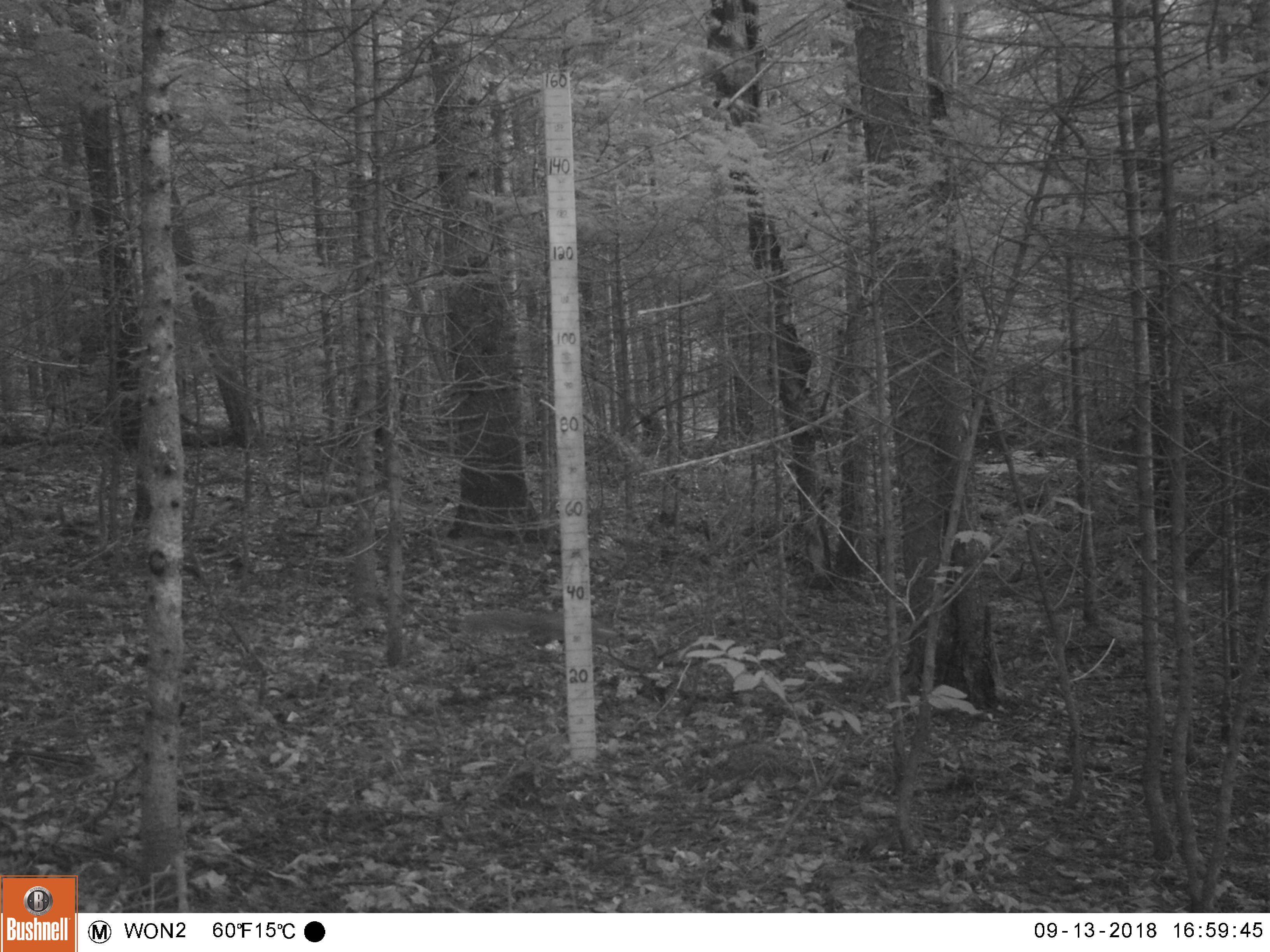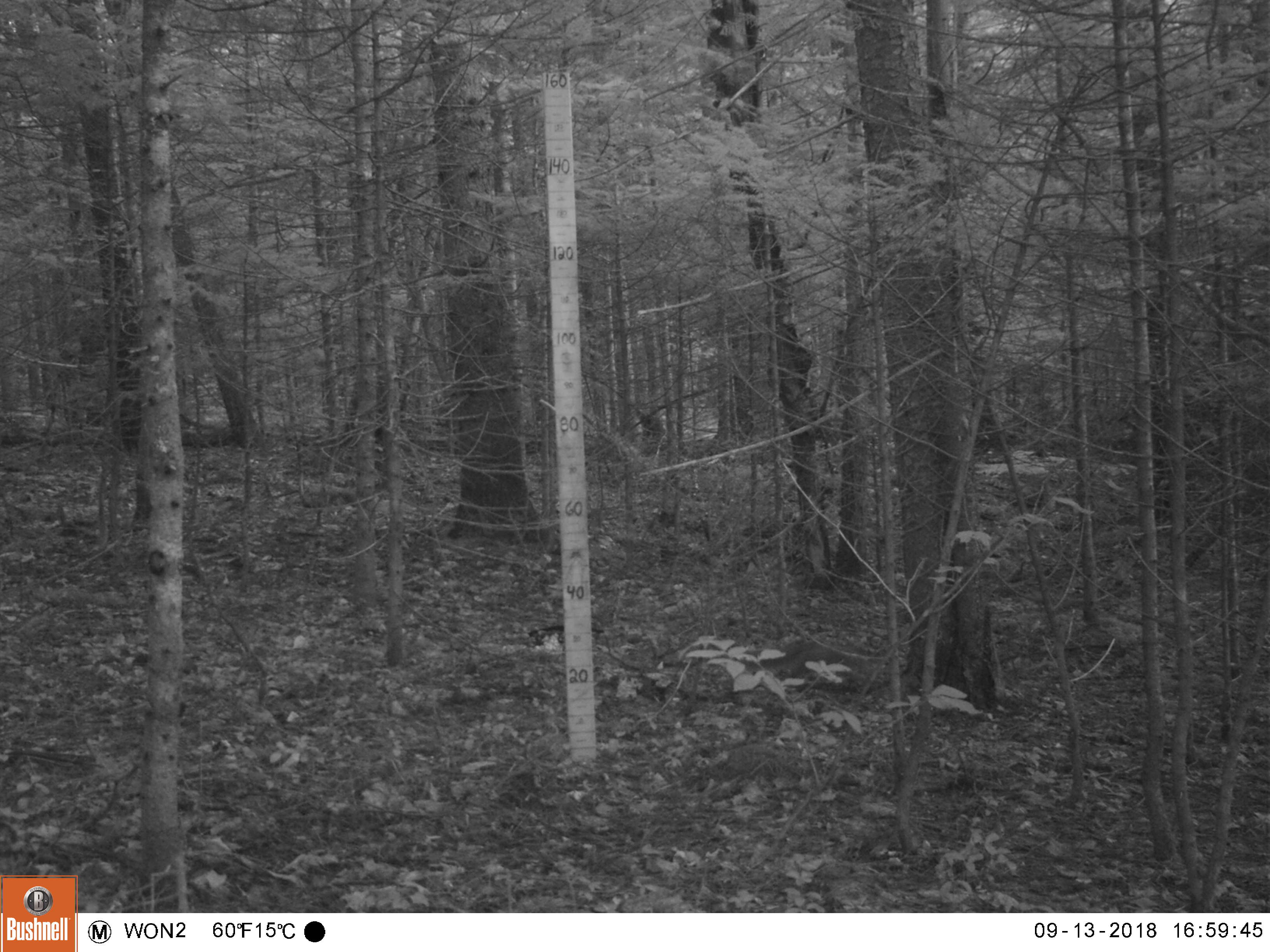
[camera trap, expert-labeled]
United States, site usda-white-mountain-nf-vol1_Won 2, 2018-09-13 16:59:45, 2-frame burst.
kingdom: Animalia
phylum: Chordata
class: Mammalia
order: Rodentia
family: Sciuridae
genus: Tamiasciurus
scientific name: Tamiasciurus hudsonicus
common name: red squirrel